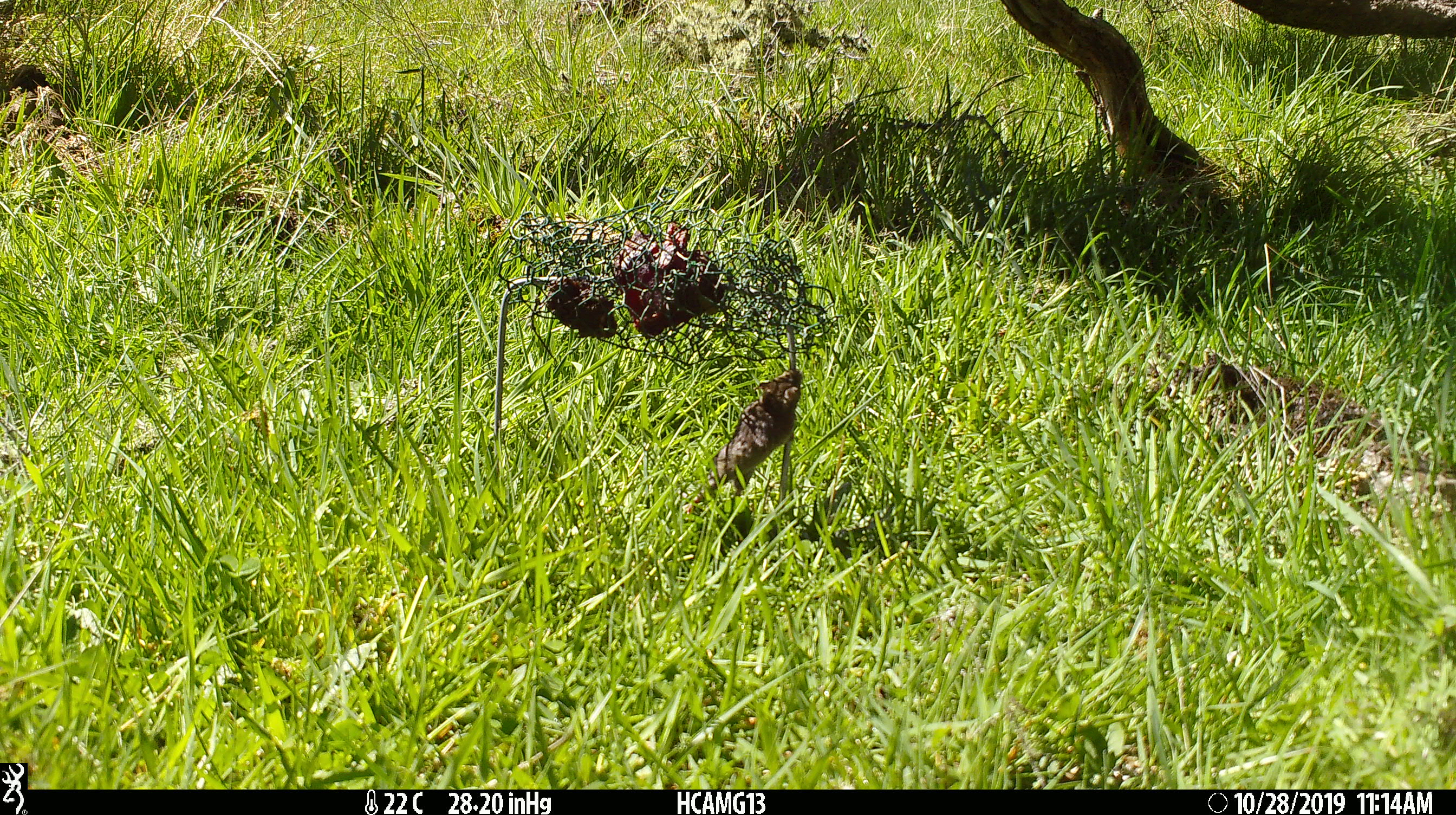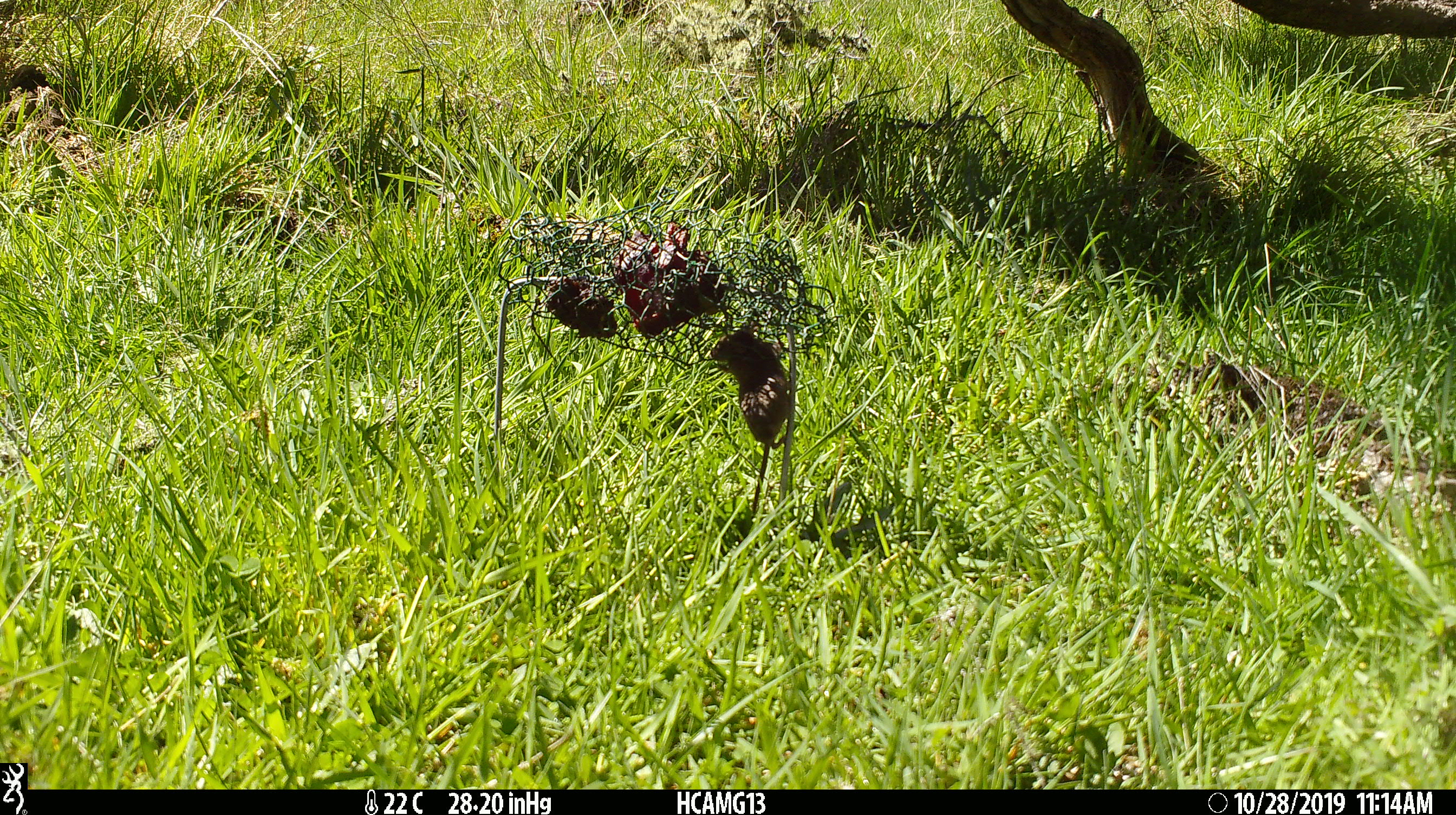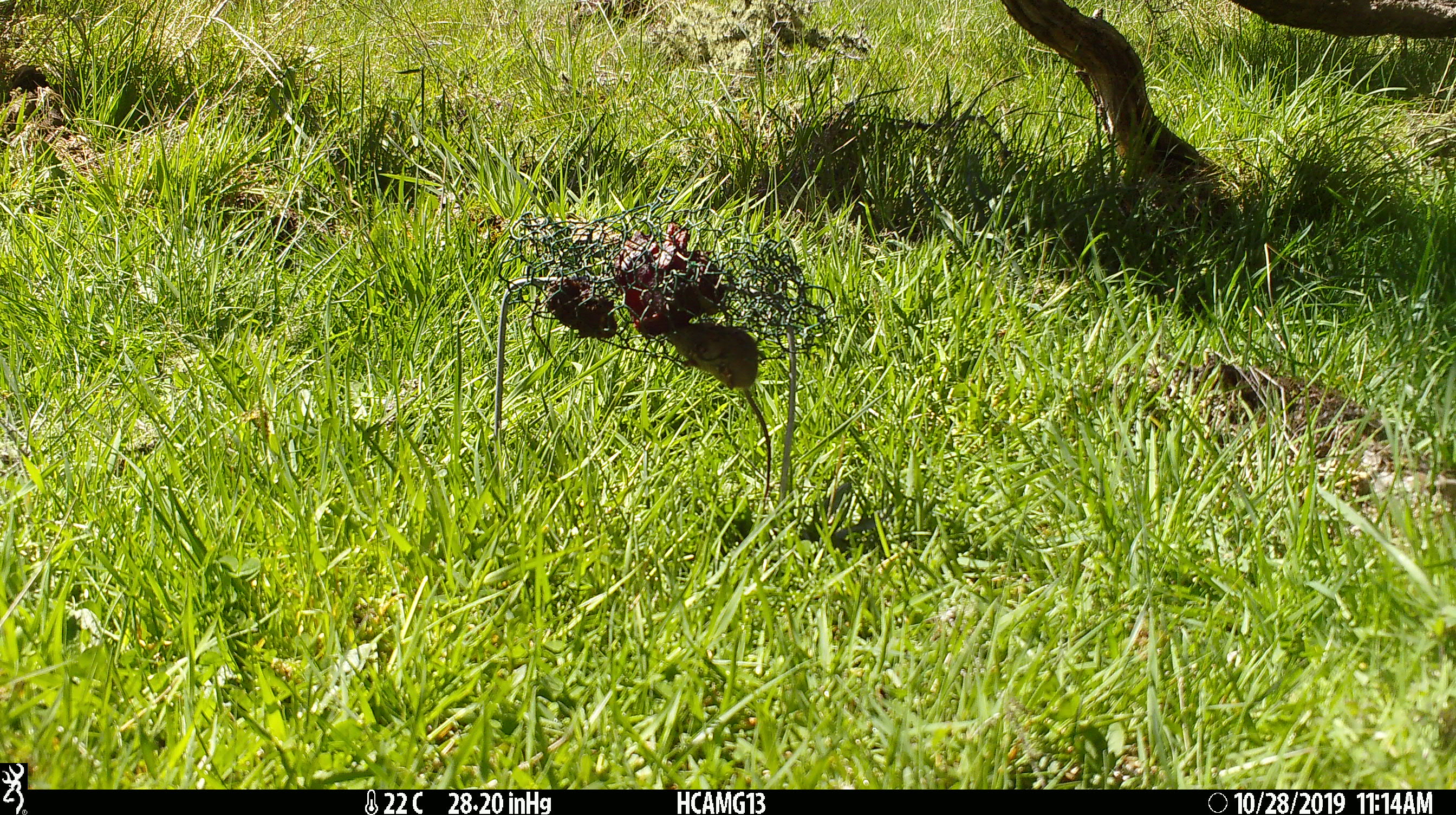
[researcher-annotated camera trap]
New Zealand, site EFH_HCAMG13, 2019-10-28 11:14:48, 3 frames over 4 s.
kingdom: Animalia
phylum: Chordata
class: Mammalia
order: Rodentia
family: Muridae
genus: Mus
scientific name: Mus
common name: mouse